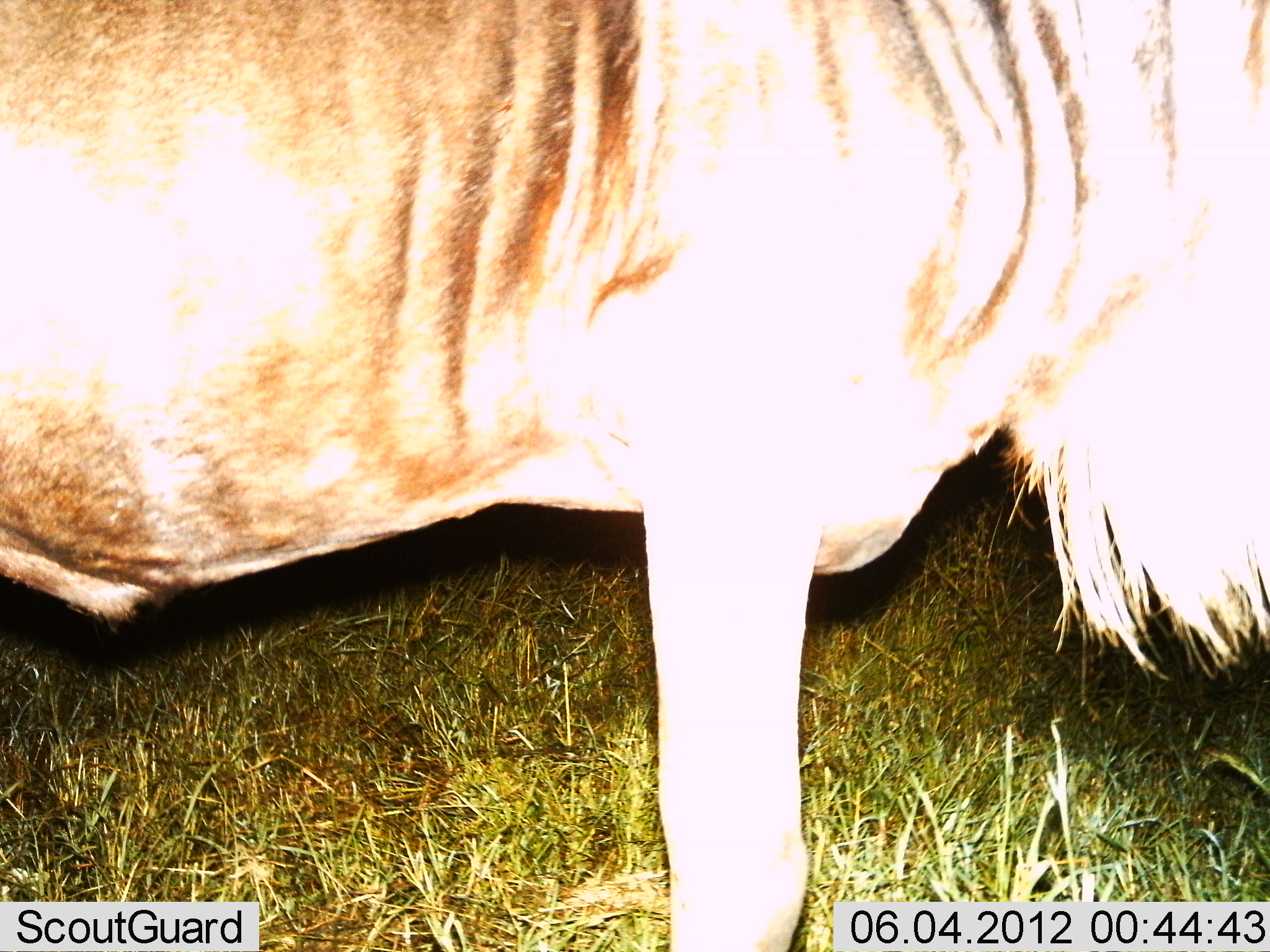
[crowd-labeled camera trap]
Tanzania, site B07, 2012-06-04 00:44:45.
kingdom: Animalia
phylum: Chordata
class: Mammalia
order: Artiodactyla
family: Bovidae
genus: Connochaetes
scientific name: Connochaetes taurinus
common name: blue wildebeest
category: wildebeest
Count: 1.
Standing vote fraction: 100%.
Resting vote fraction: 0%.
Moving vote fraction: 0%.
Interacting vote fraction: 0%.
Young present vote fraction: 0%.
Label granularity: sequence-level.